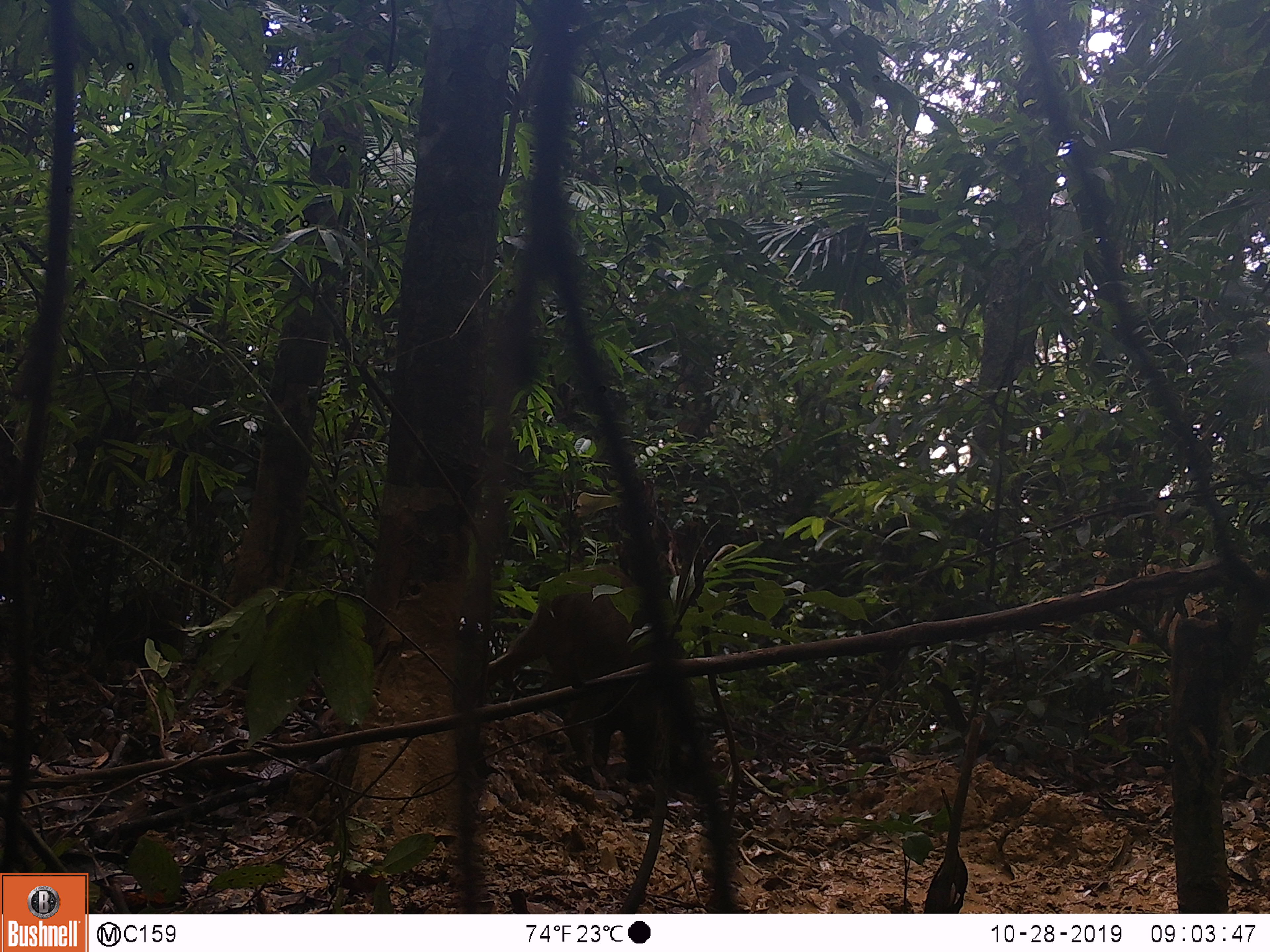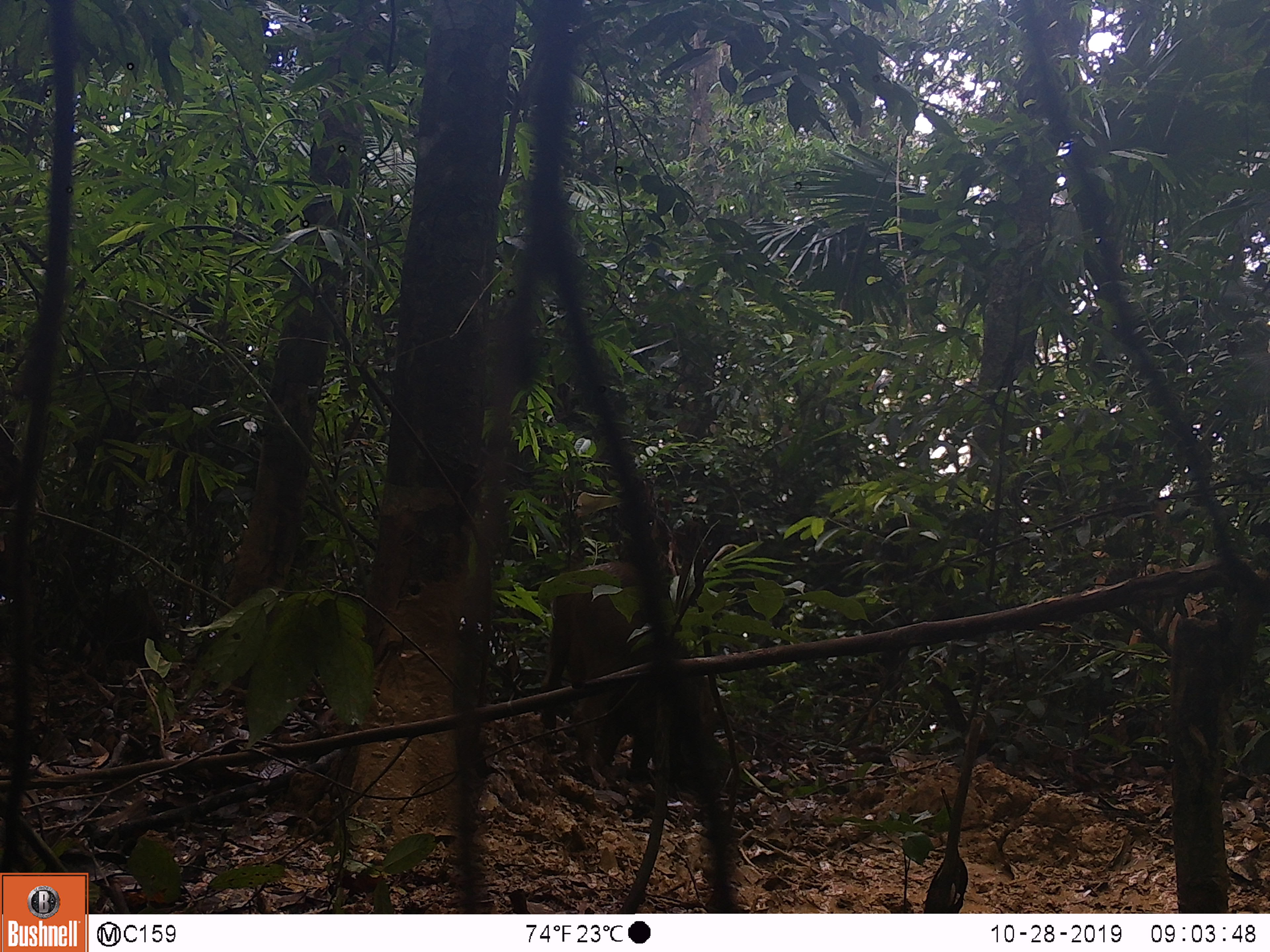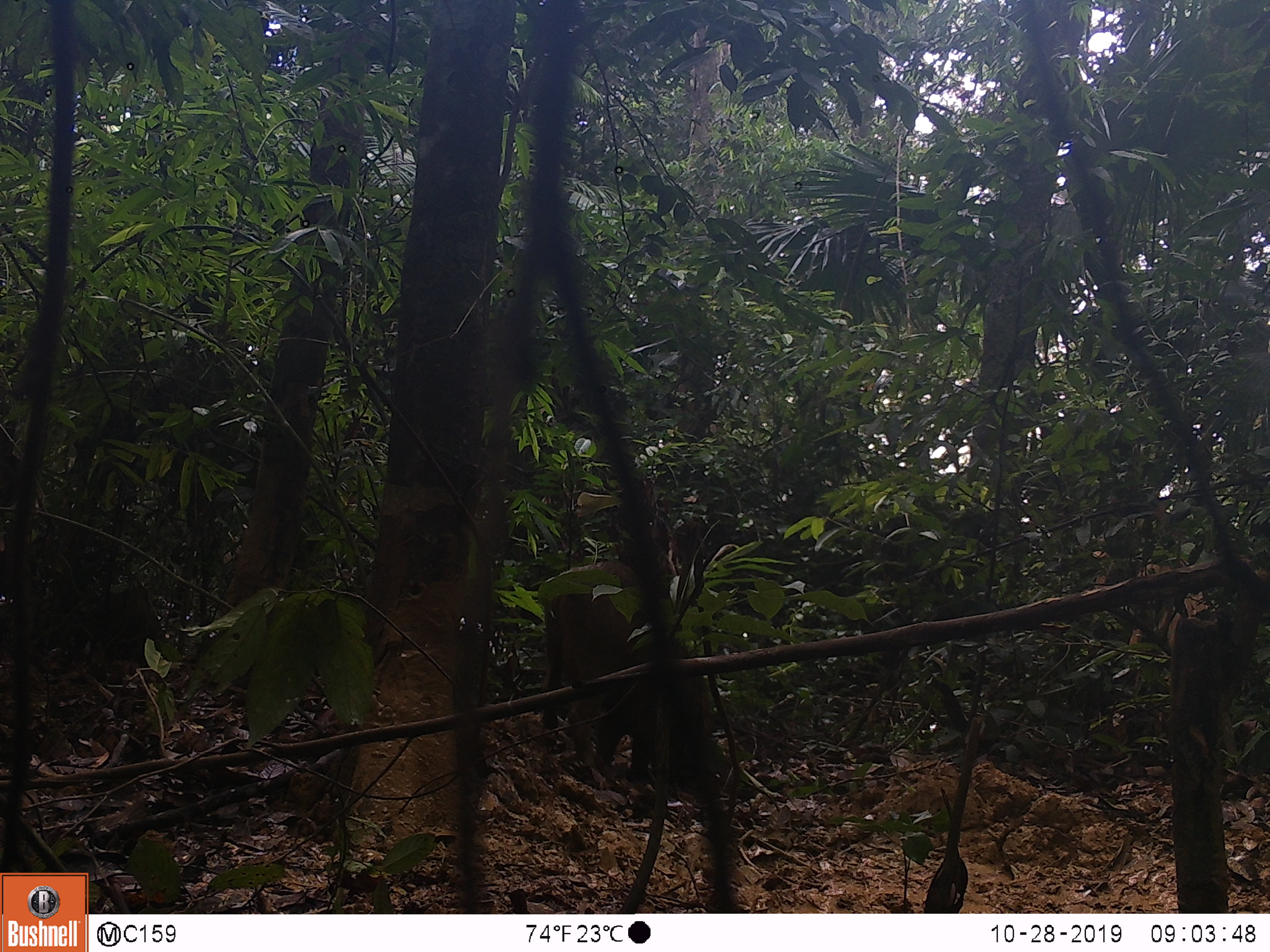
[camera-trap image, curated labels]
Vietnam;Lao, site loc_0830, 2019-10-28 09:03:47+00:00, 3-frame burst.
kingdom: Animalia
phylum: Chordata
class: Mammalia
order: Artiodactyla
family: Suidae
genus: Sus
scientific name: Sus scrofa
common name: eurasian wild pig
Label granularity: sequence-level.